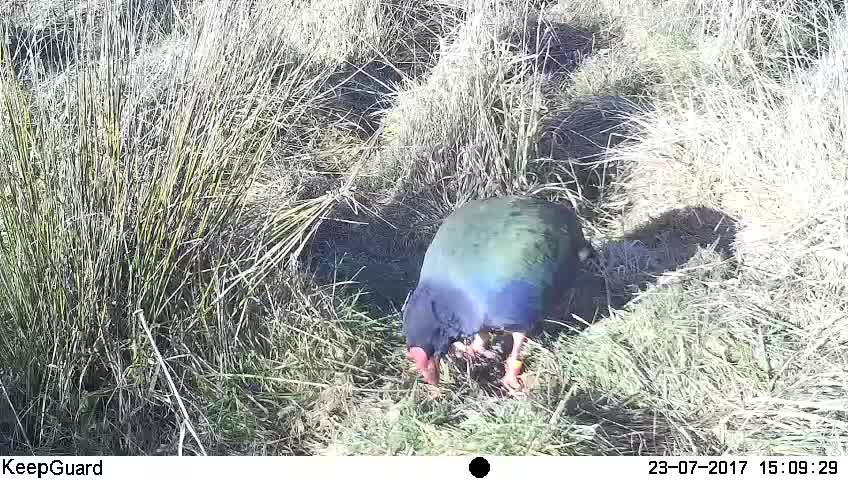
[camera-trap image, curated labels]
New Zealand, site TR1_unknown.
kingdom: Animalia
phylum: Chordata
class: Aves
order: Gruiformes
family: Rallidae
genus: Porphyrio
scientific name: Porphyrio mantelli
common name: takahe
Takahe (Porphyrio mantelli).